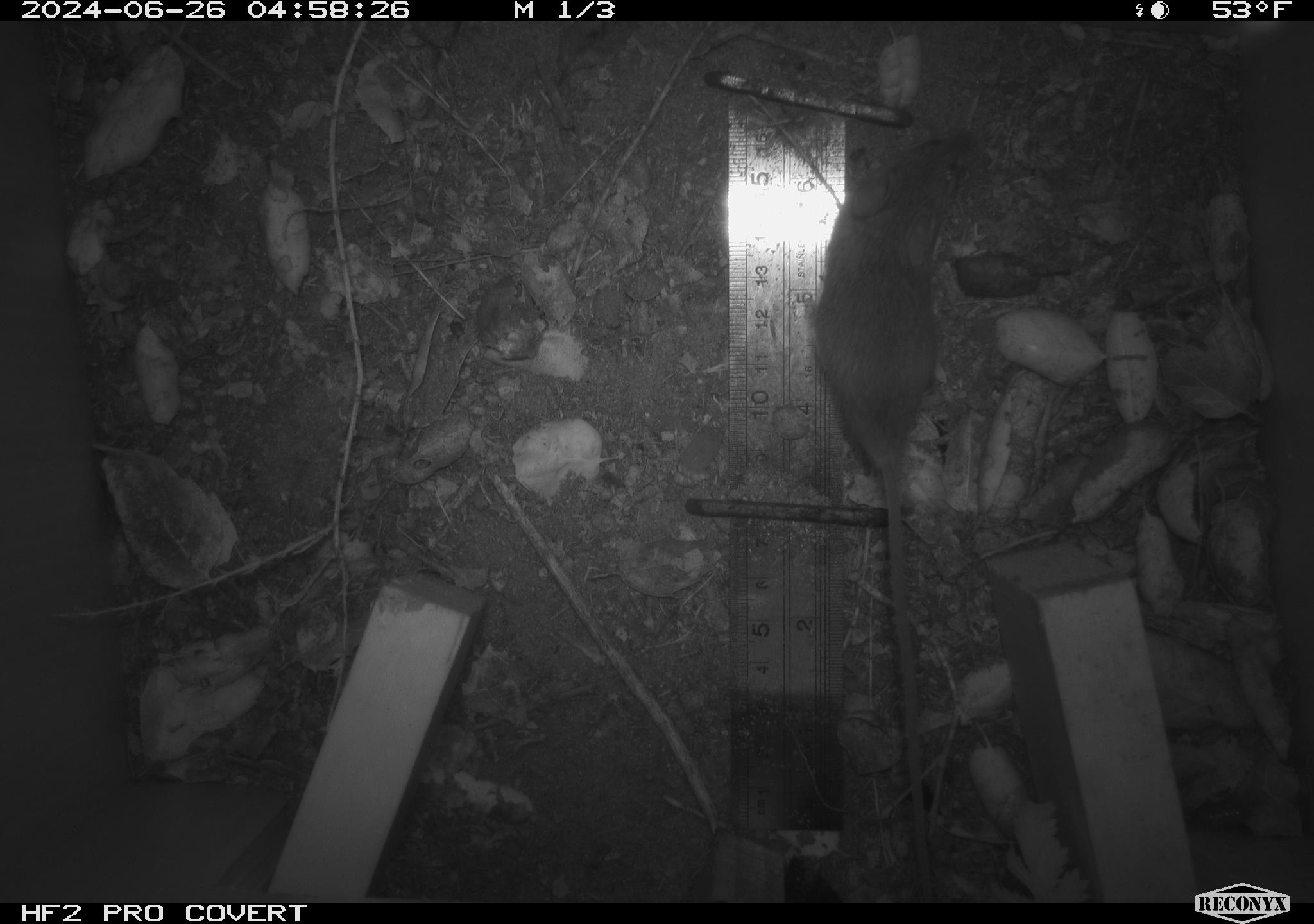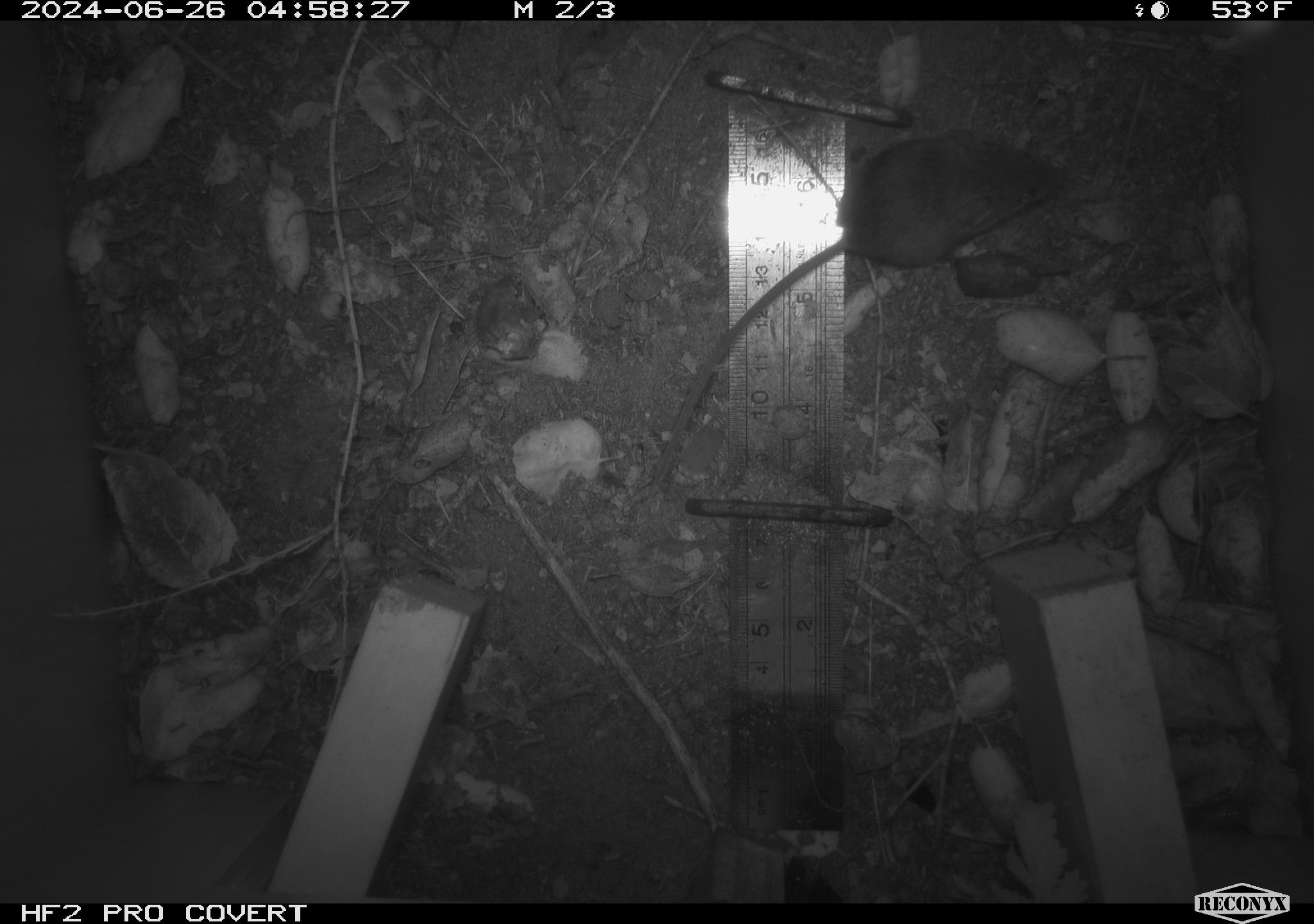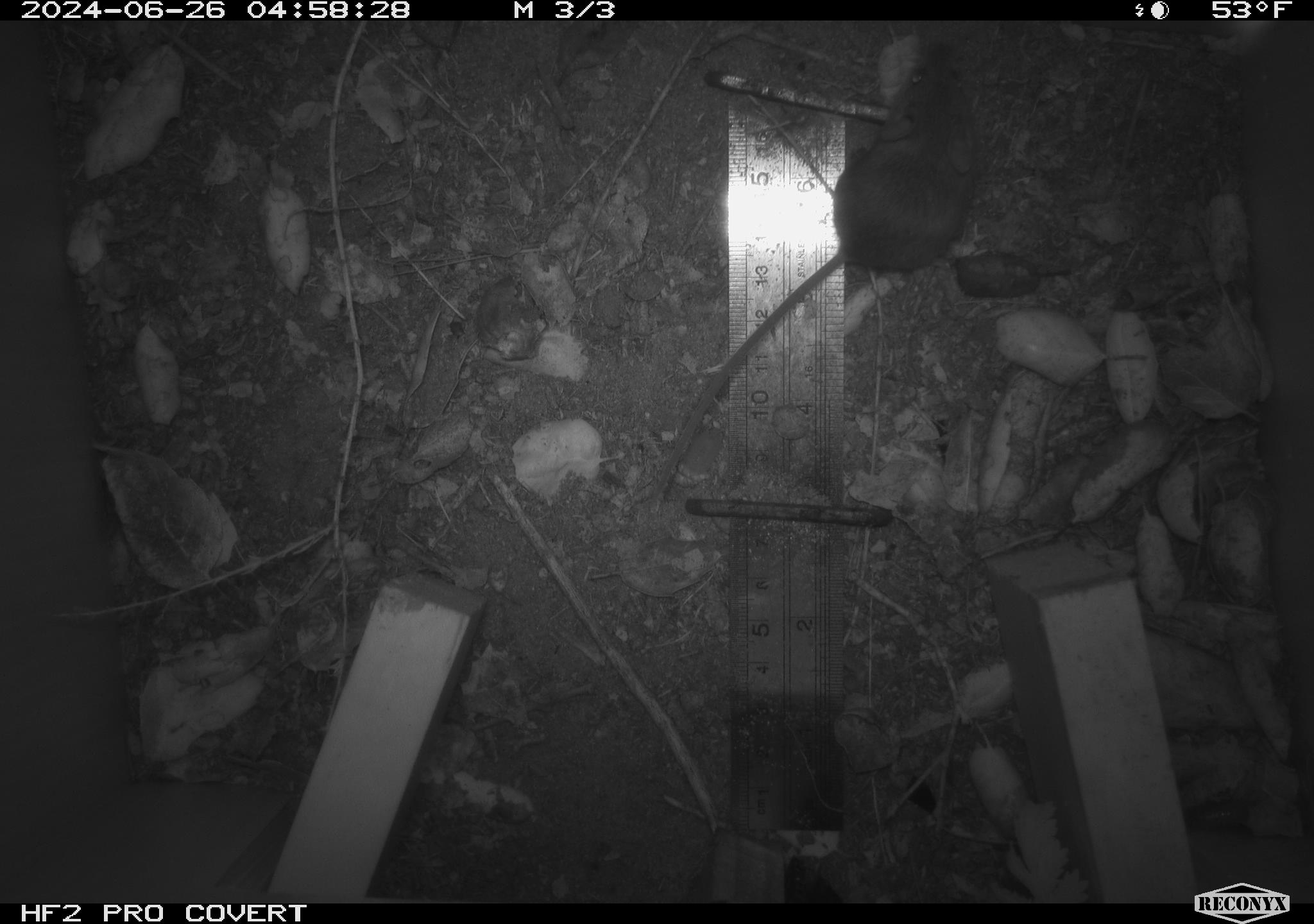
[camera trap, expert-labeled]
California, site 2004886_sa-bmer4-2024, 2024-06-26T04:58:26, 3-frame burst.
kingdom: Animalia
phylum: Chordata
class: Mammalia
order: Rodentia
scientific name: Rodentia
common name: mouse species